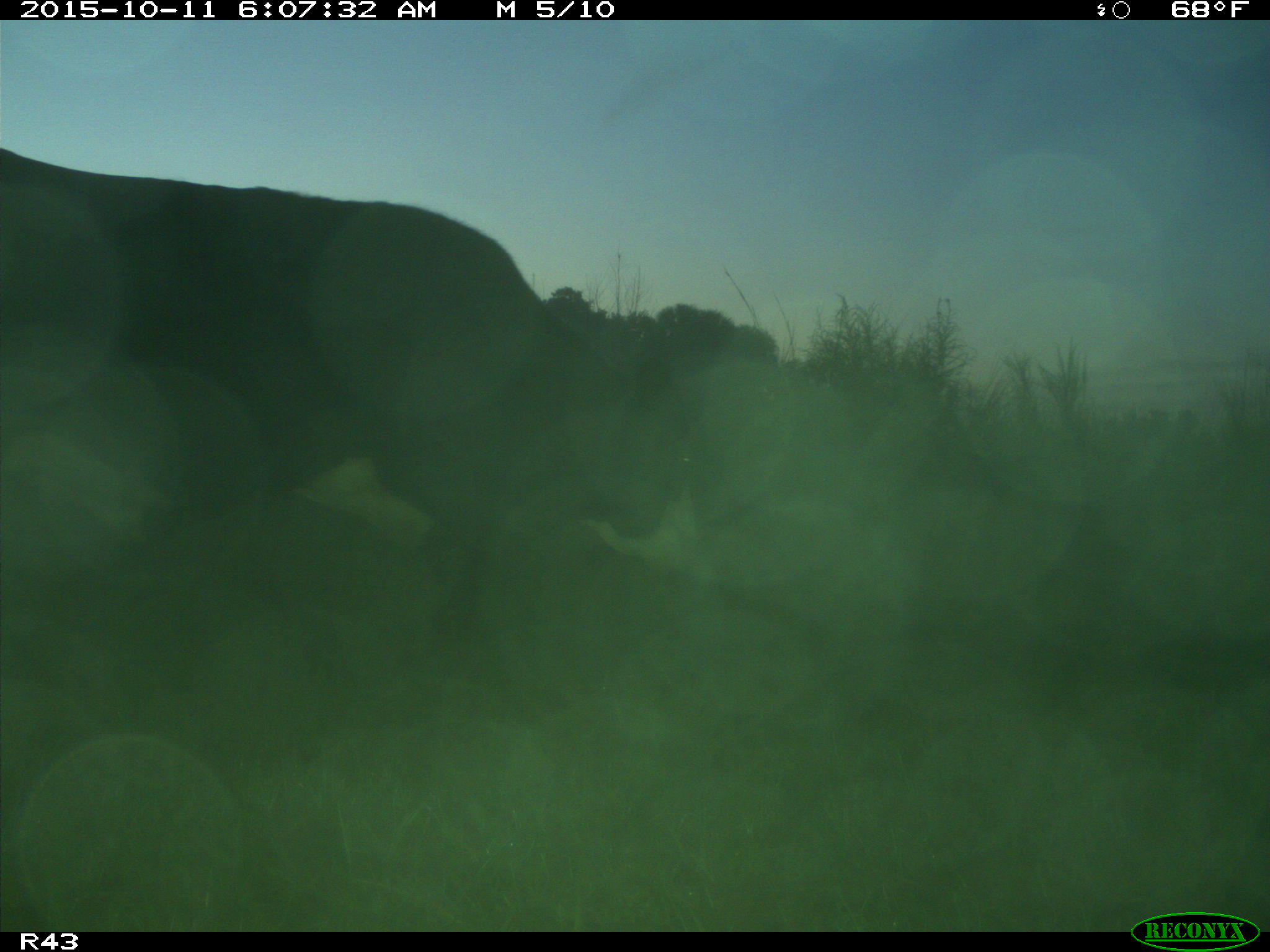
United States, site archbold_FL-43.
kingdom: Animalia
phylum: Chordata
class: Mammalia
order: Artiodactyla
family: Bovidae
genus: Bos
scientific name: Bos taurus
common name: domestic cow